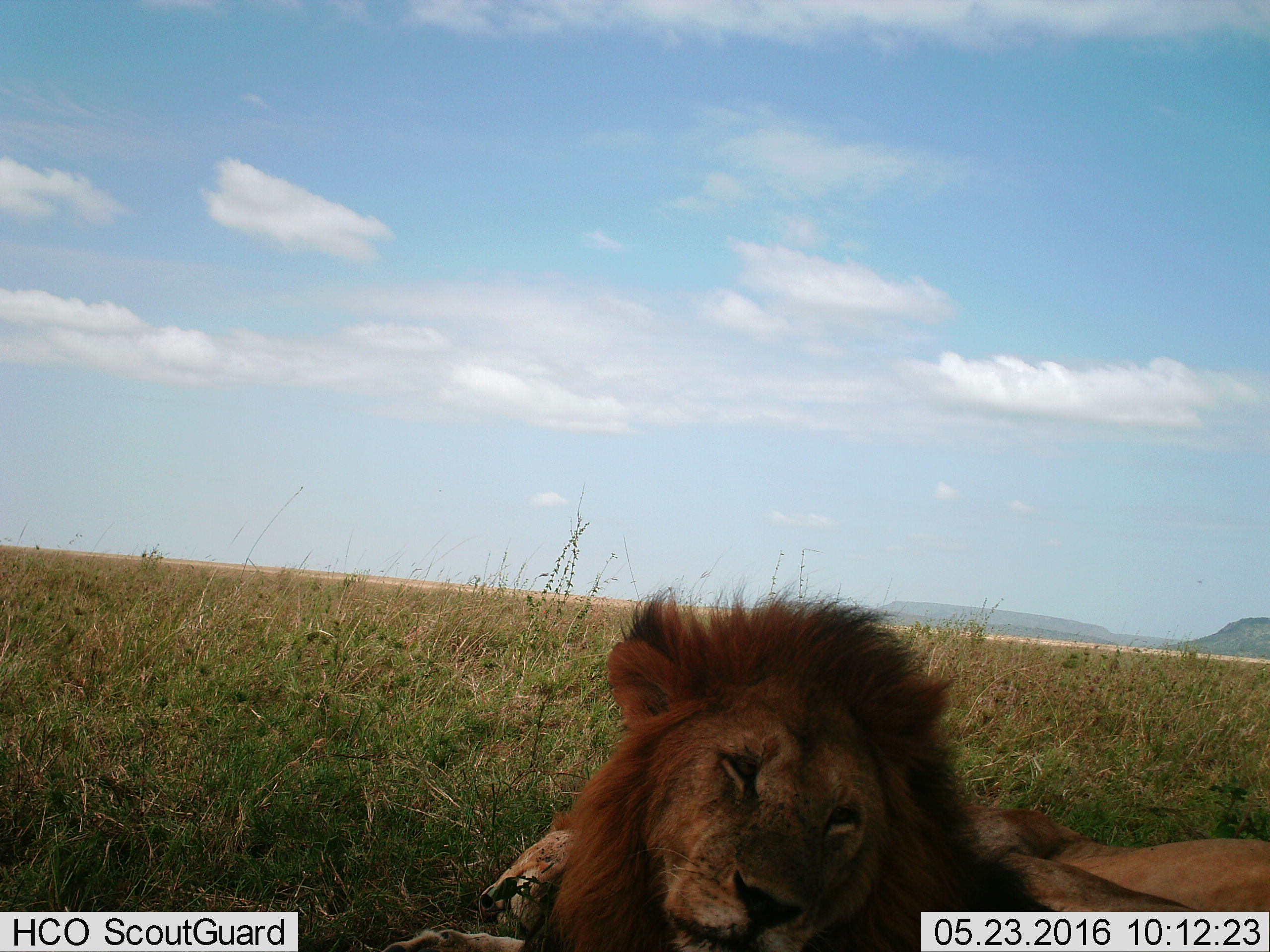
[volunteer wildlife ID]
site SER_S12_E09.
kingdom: Animalia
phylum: Chordata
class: Mammalia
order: Carnivora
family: Felidae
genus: Panthera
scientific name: Panthera leo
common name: lion male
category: lionmale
Lionmale (lion male) (Panthera leo), count 1. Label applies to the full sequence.